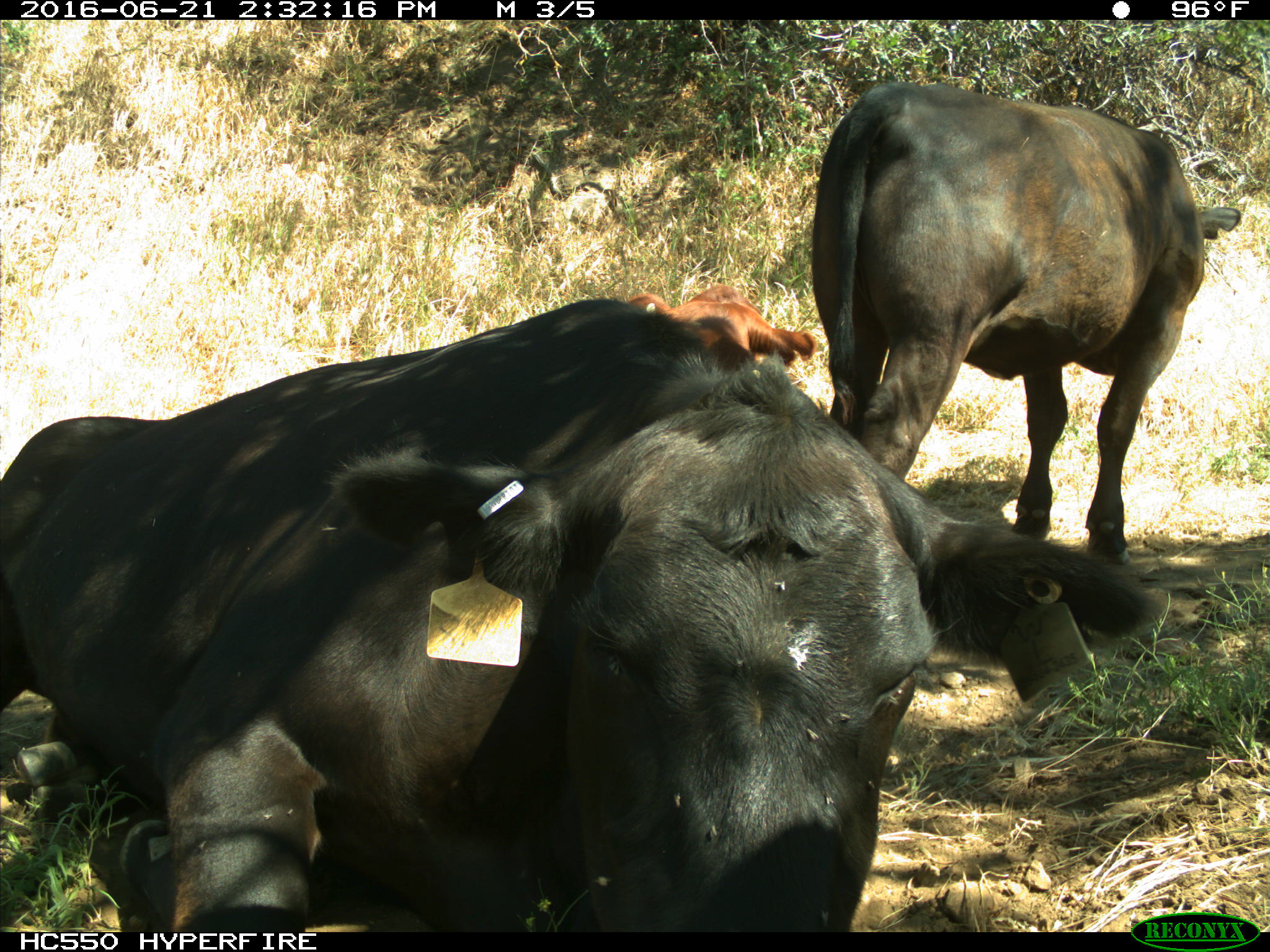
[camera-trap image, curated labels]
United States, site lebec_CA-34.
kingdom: Animalia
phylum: Chordata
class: Mammalia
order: Artiodactyla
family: Bovidae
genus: Bos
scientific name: Bos taurus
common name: domestic cow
Bos taurus (domestic cow).